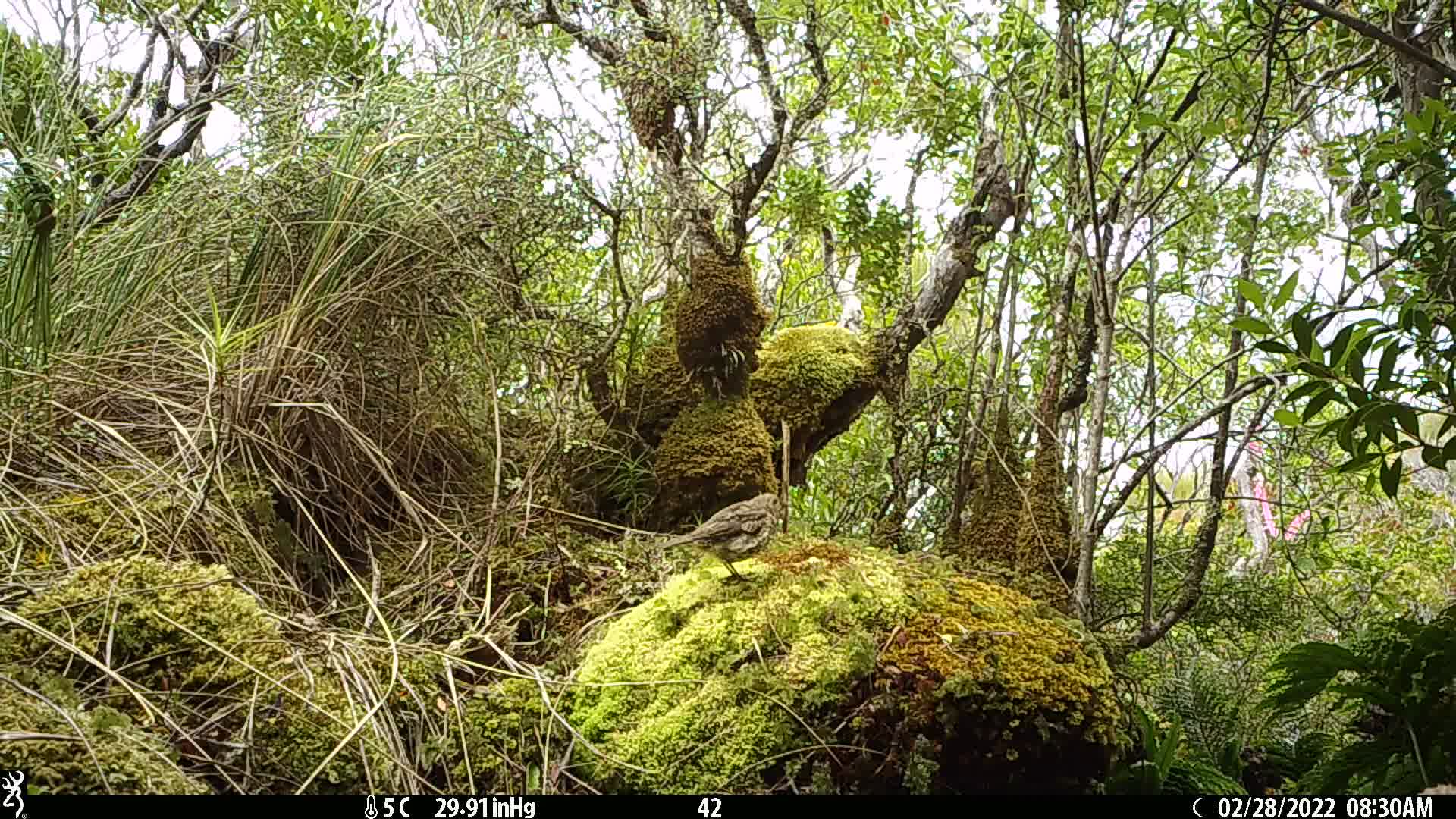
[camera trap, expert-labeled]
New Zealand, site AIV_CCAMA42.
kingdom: Animalia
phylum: Chordata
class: Aves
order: Passeriformes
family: Turdidae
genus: Turdus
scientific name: Turdus philomelos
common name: song thrush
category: thrush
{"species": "thrush (song thrush) (Turdus philomelos)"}